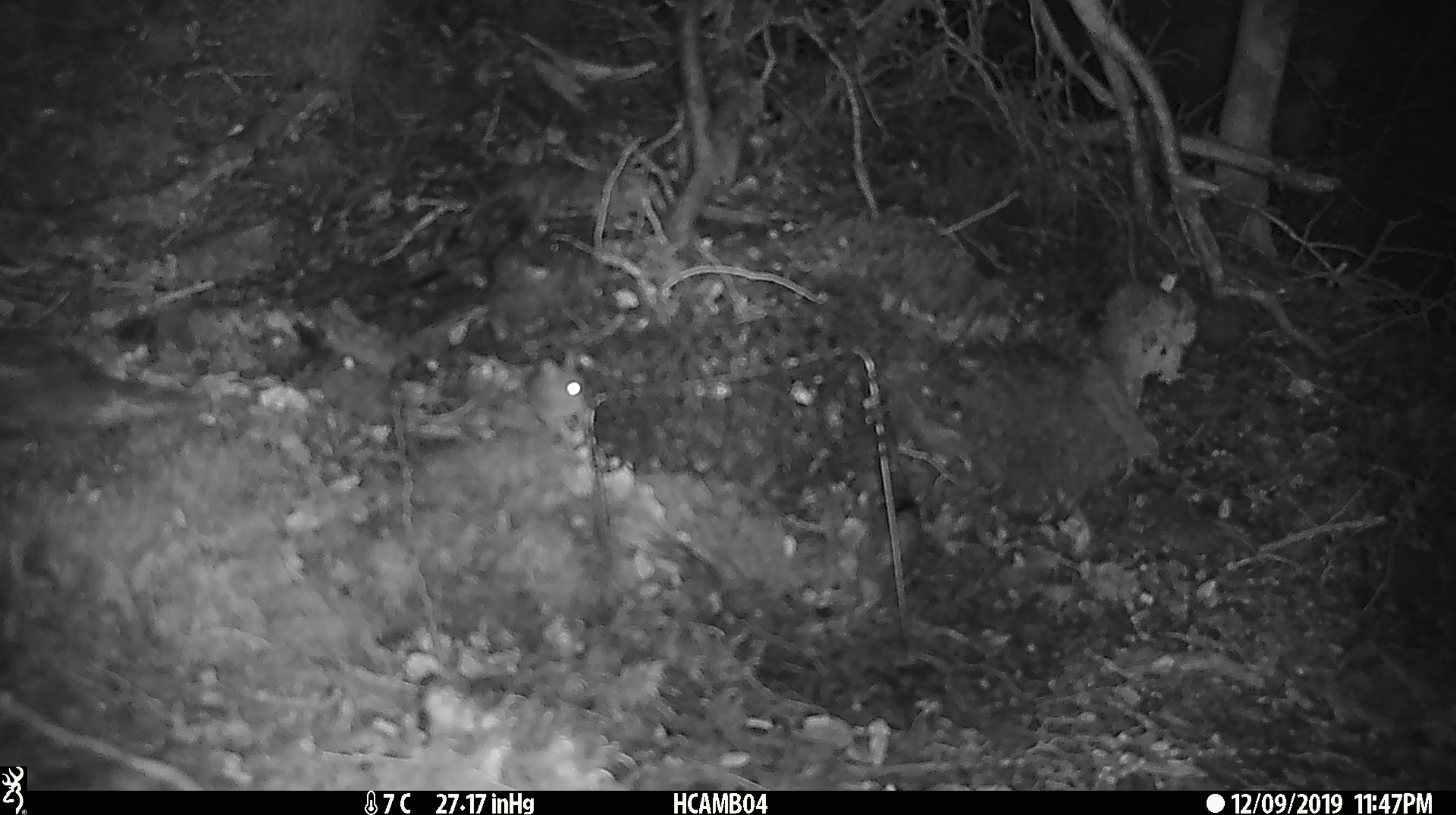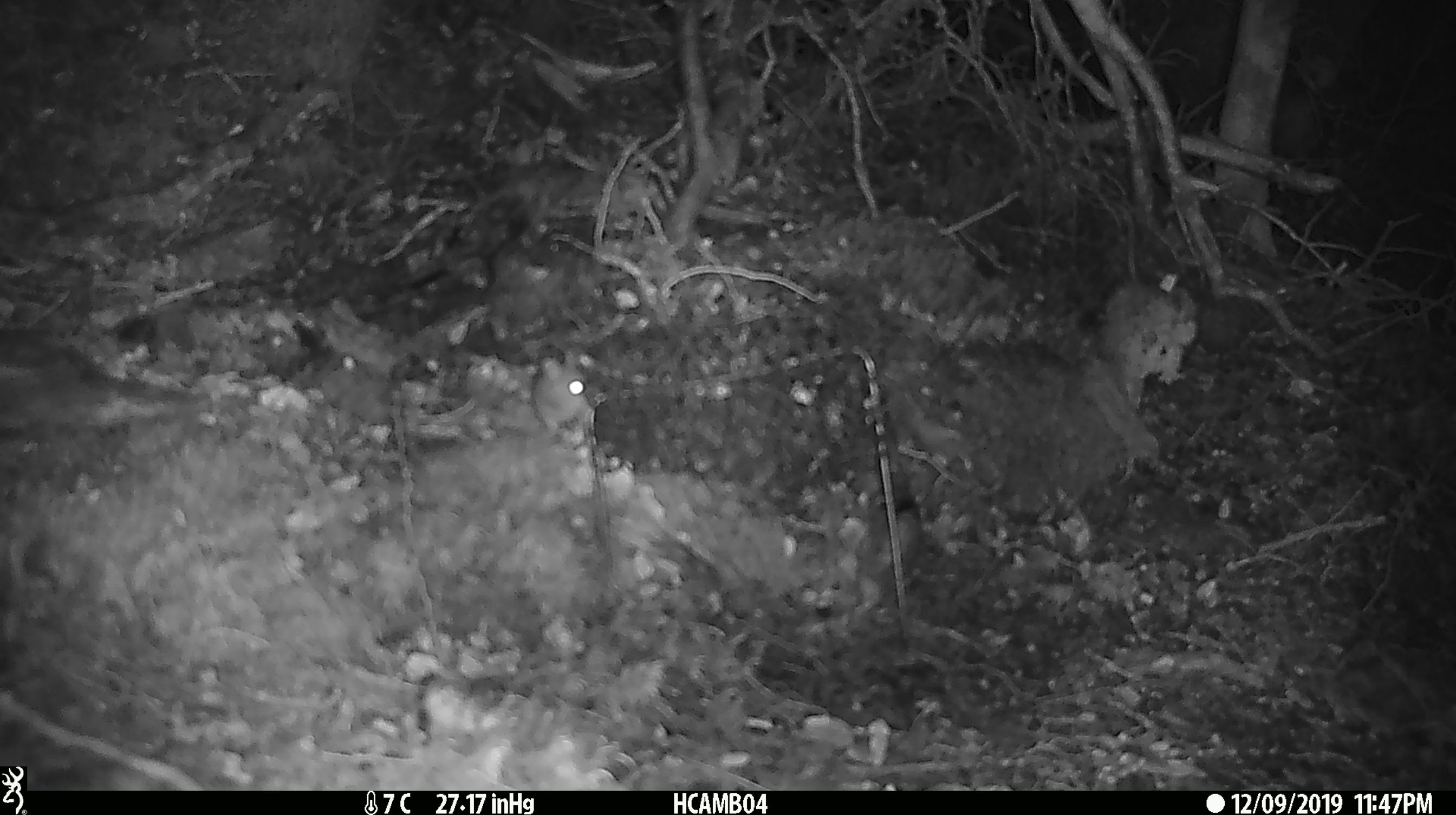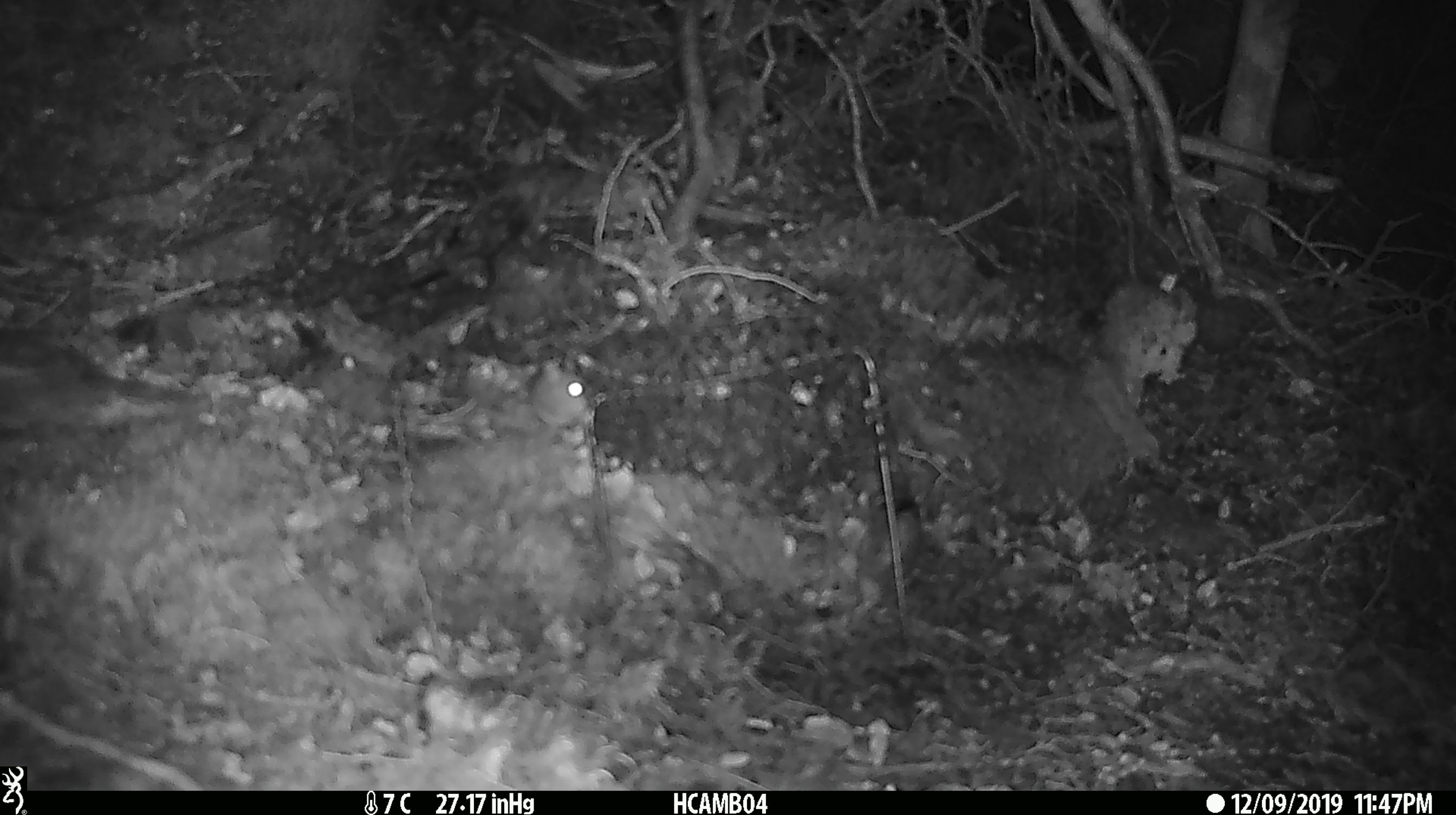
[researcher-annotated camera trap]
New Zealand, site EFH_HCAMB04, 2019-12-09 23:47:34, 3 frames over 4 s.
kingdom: Animalia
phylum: Chordata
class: Mammalia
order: Rodentia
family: Muridae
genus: Mus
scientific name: Mus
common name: mouse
Mouse (Mus).